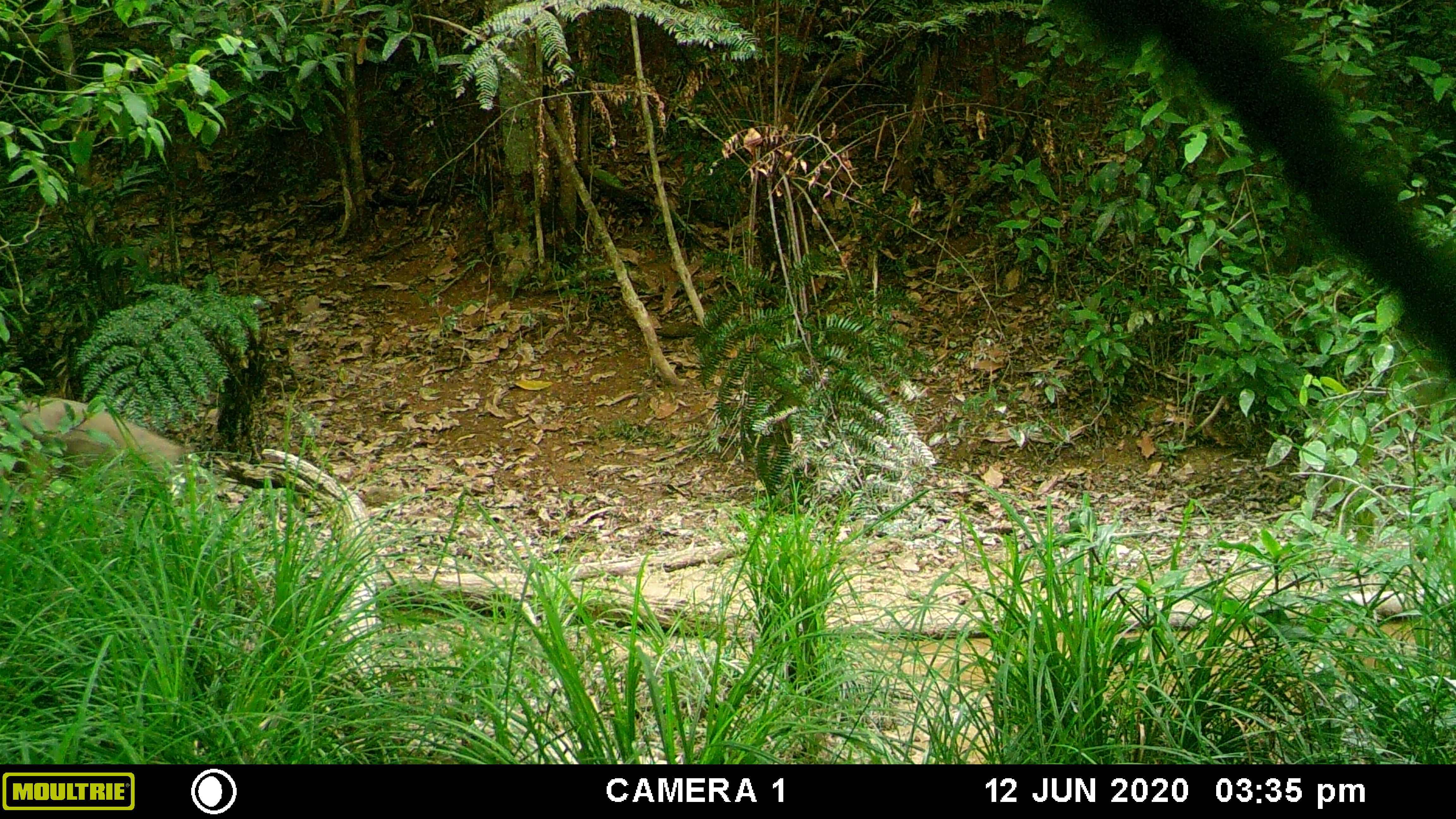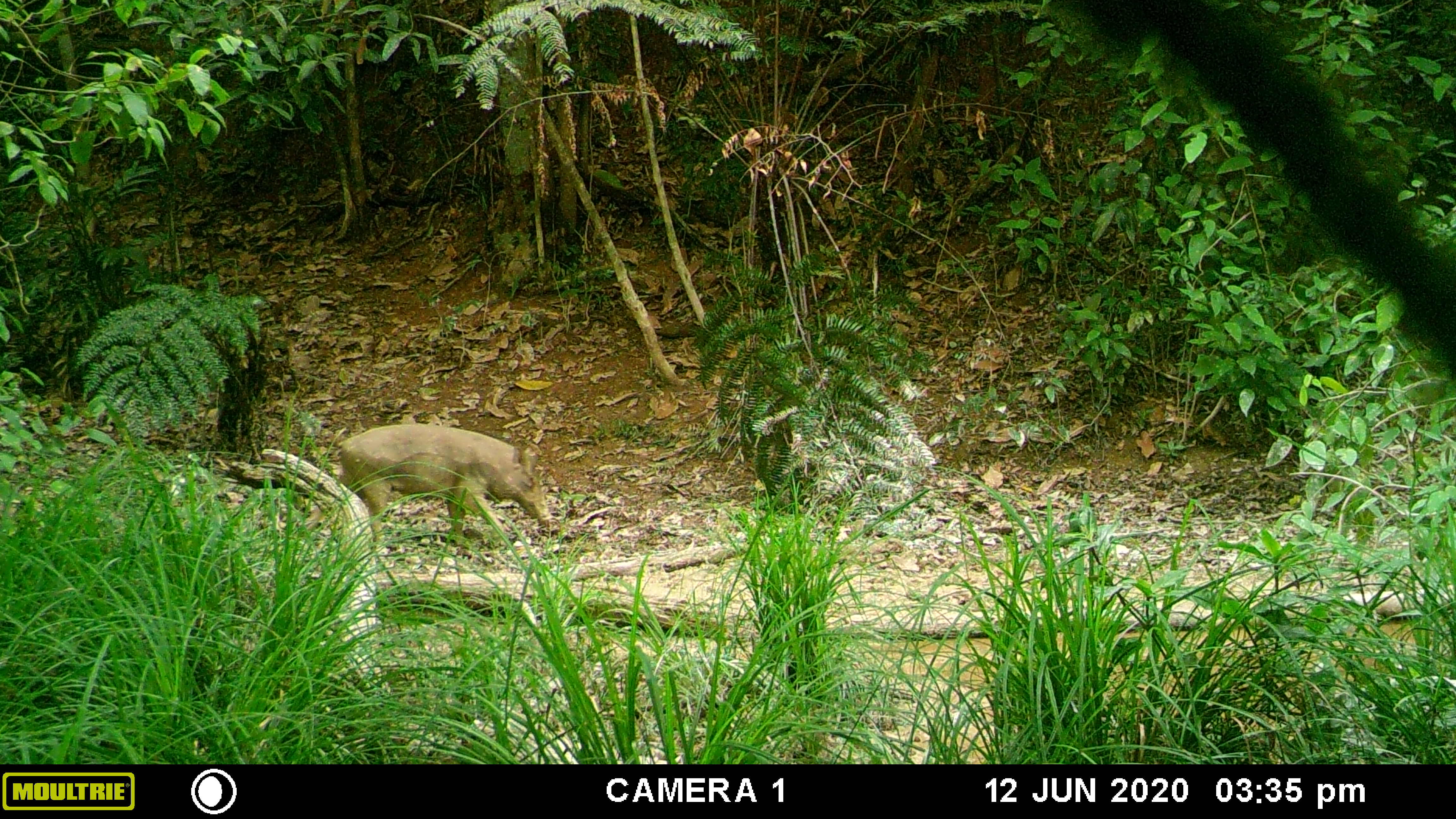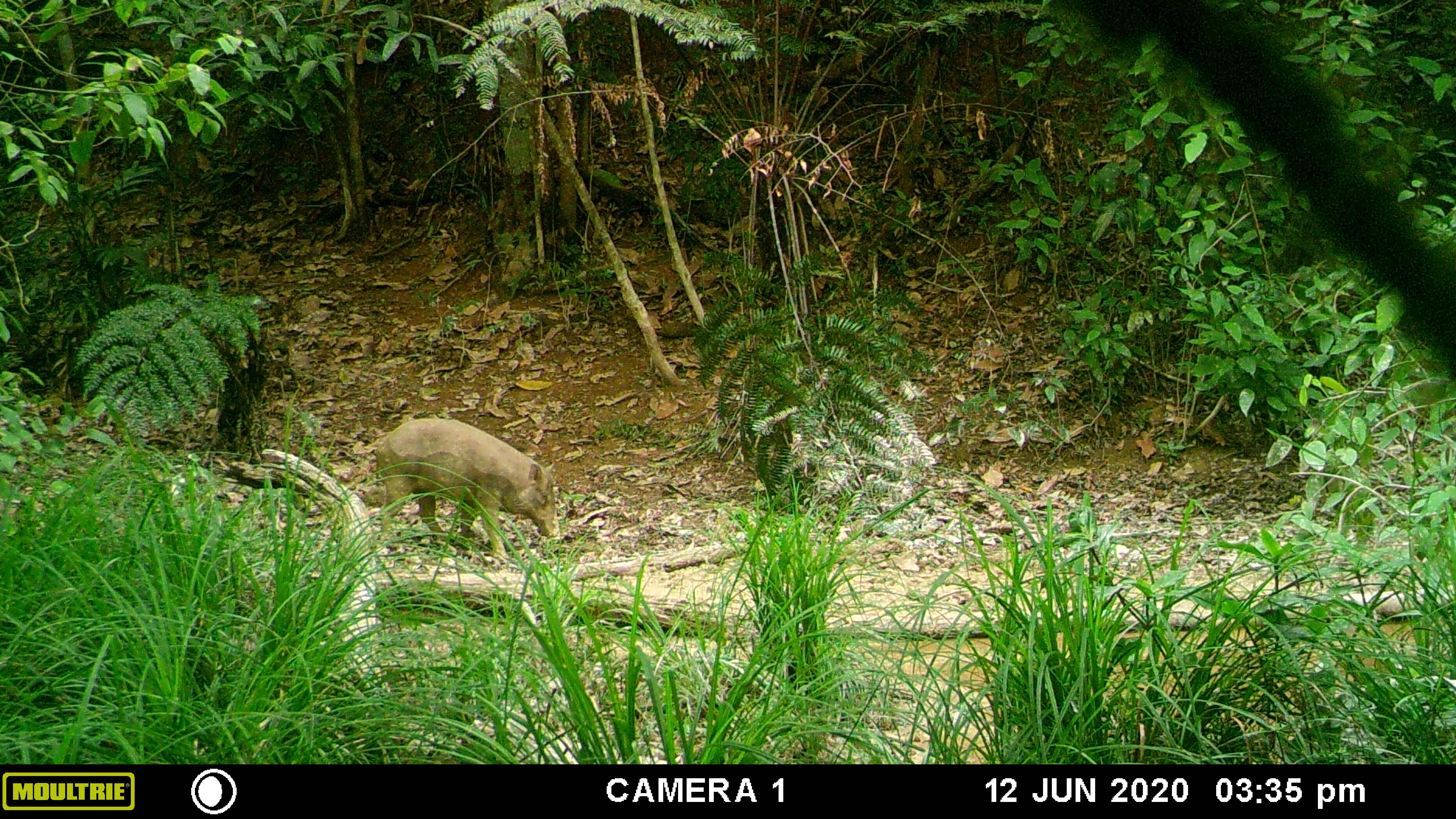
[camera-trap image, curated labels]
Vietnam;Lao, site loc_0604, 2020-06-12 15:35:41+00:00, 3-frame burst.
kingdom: Animalia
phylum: Chordata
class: Mammalia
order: Artiodactyla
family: Suidae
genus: Sus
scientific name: Sus scrofa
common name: eurasian wild pig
Eurasian wild pig (Sus scrofa). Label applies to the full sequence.